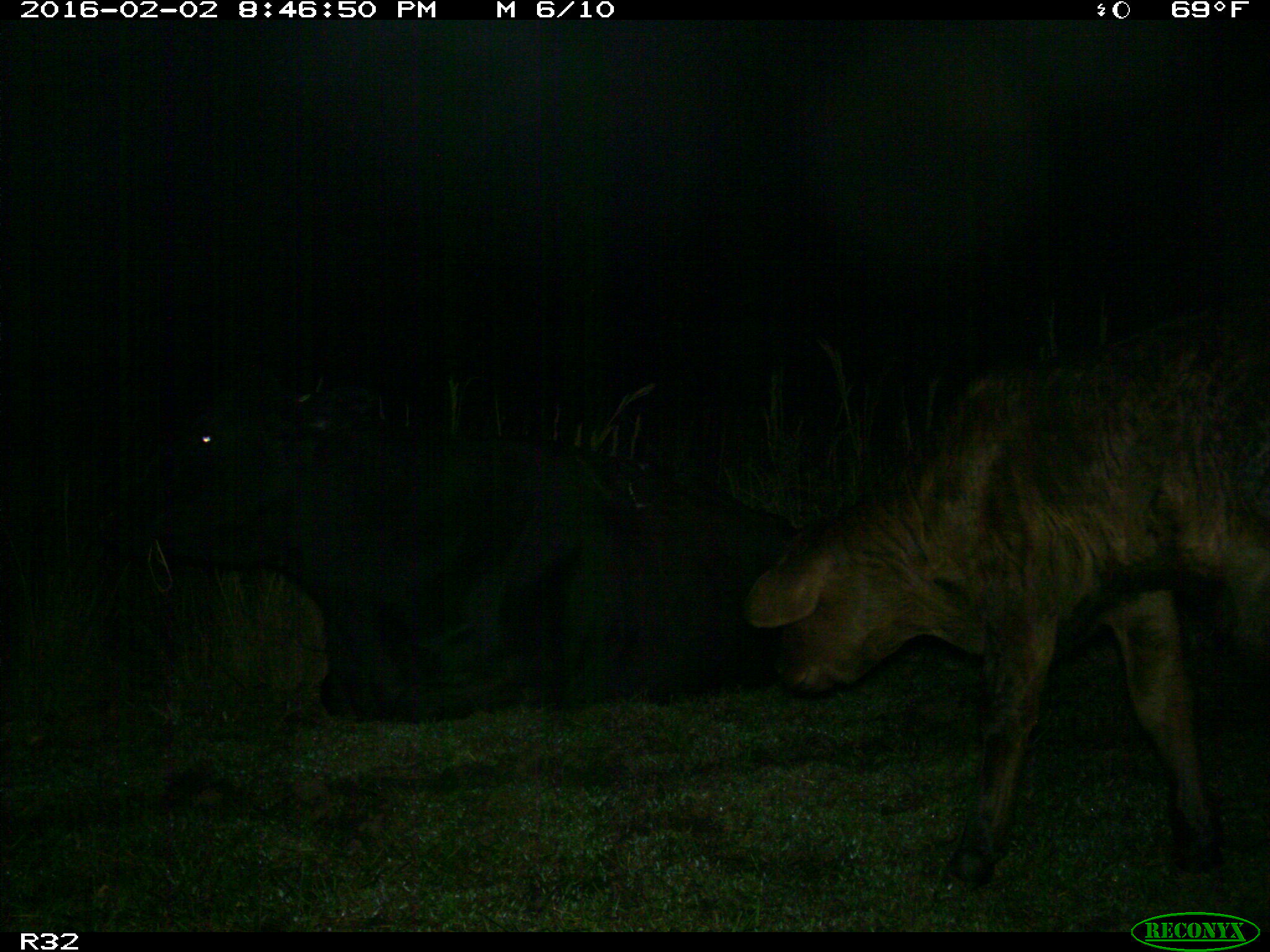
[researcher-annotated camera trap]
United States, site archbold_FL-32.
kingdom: Animalia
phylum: Chordata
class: Mammalia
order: Artiodactyla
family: Bovidae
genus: Bos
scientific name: Bos taurus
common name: domestic cow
Bos taurus (domestic cow).